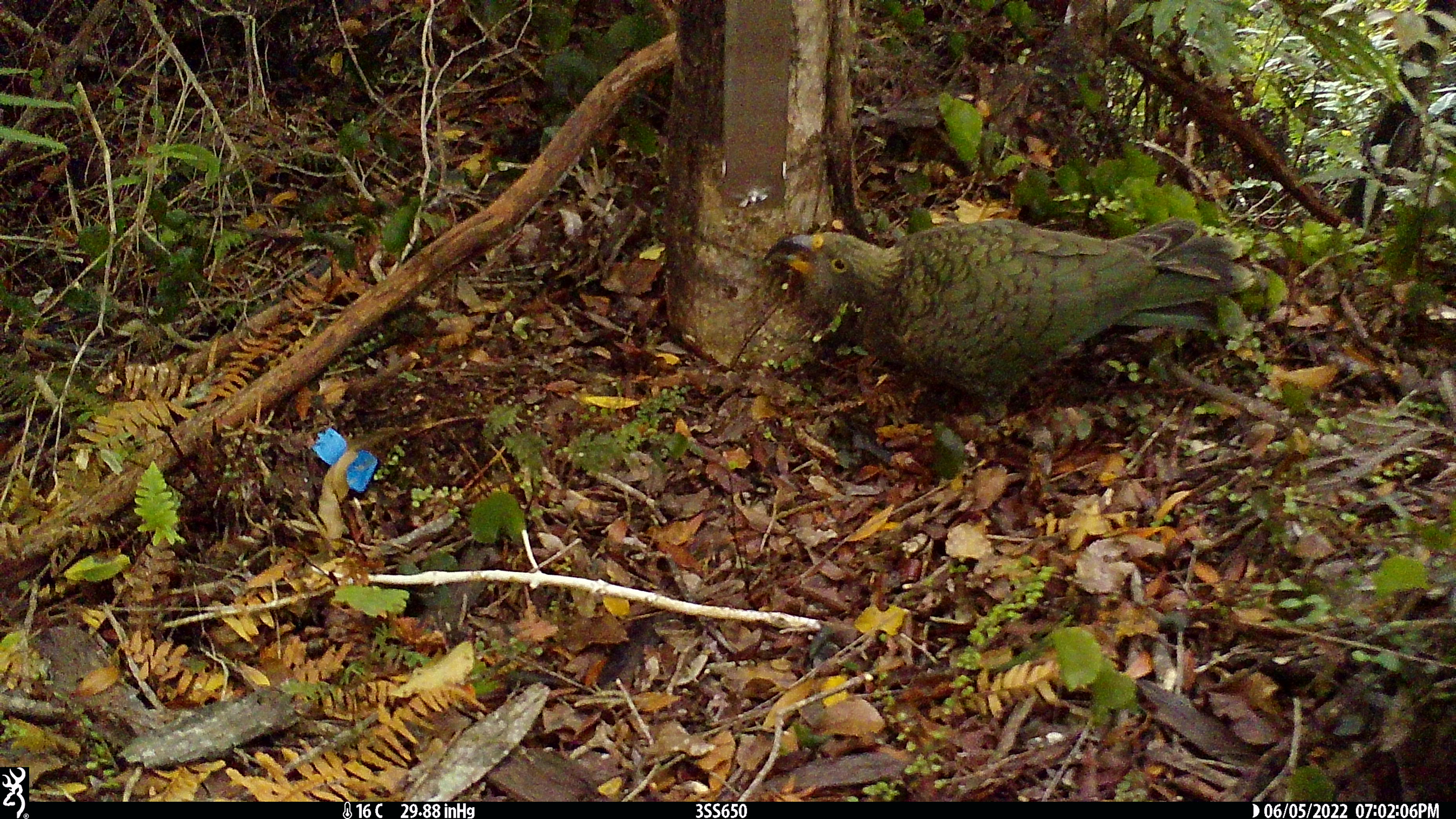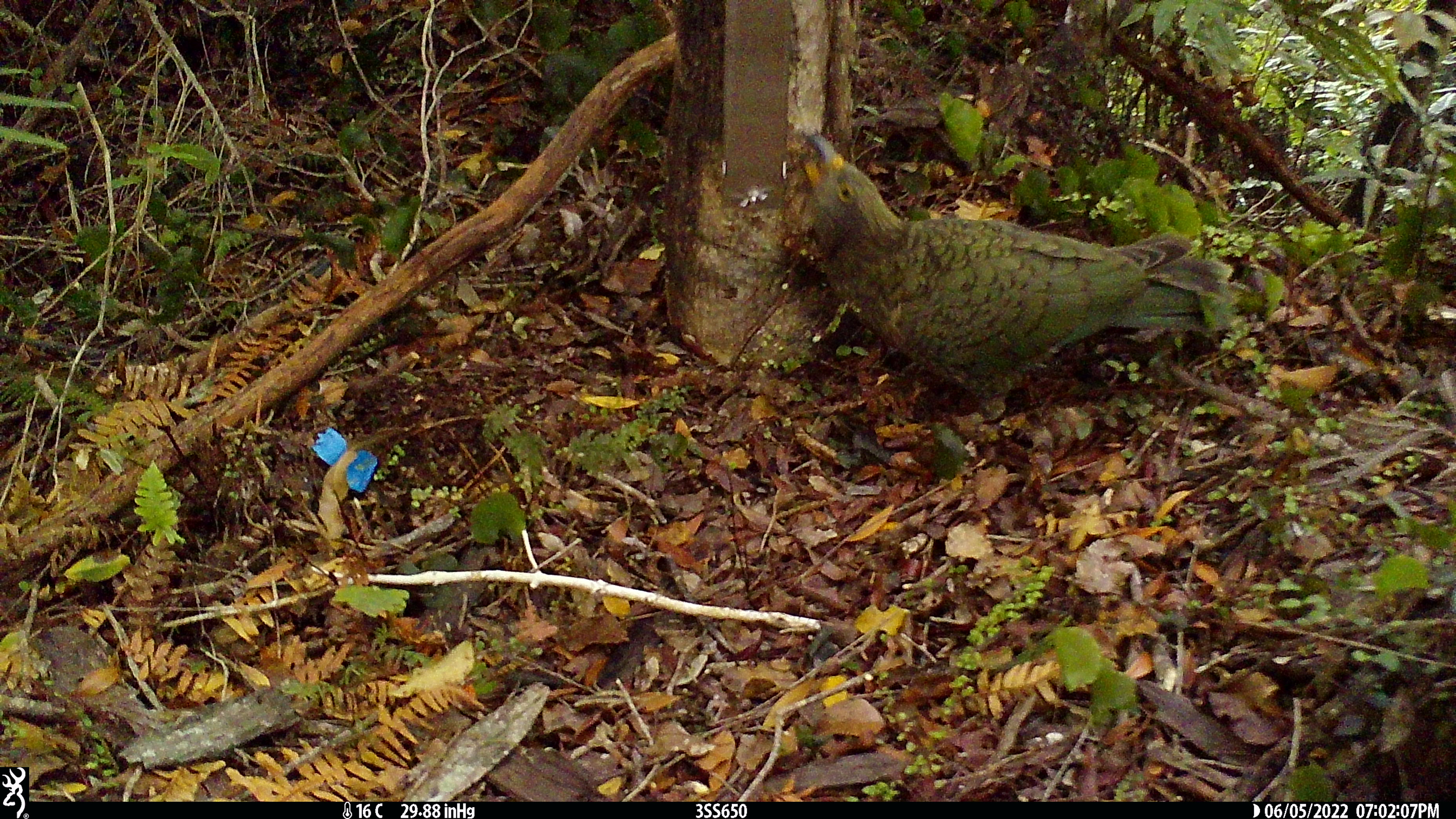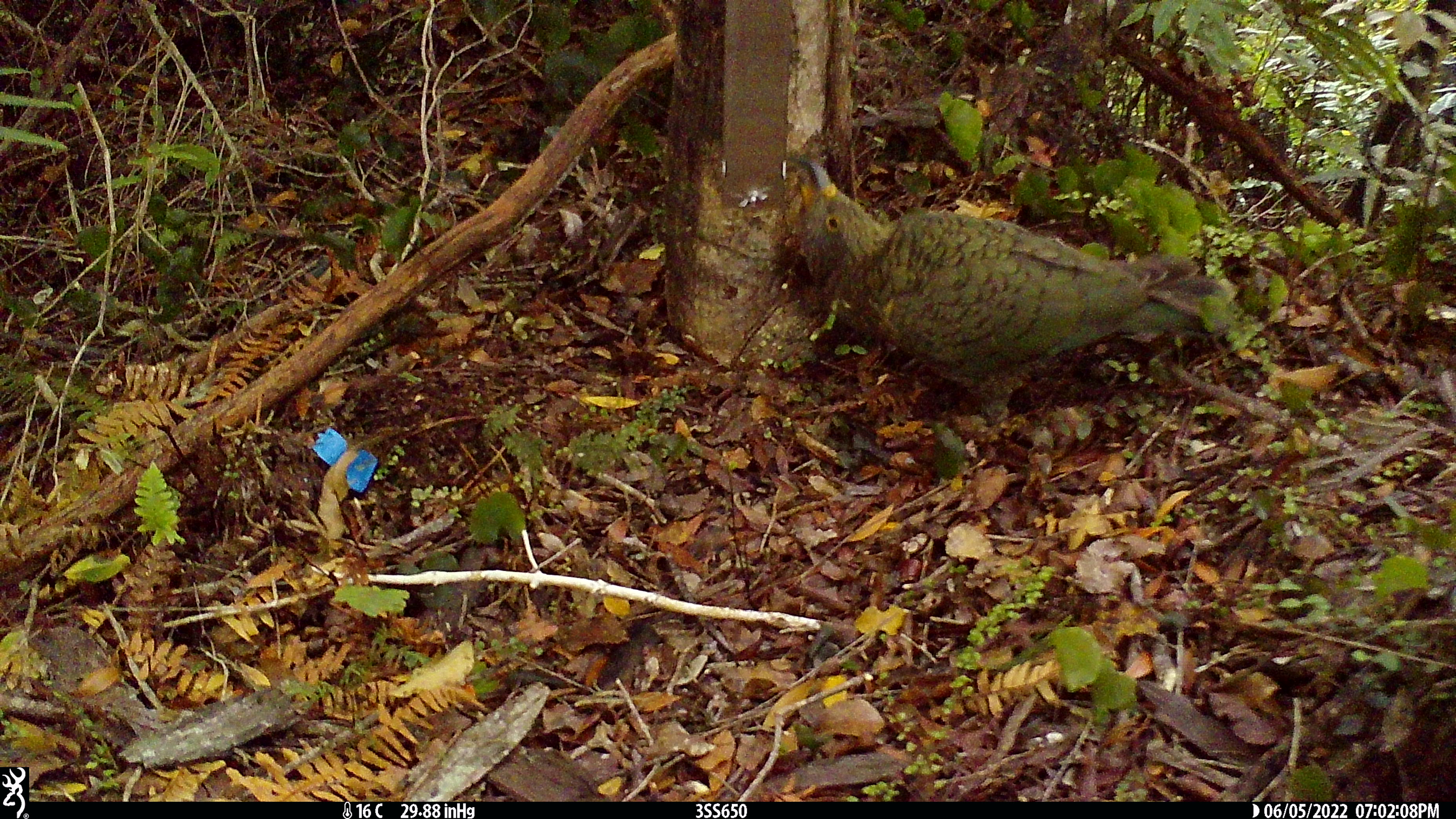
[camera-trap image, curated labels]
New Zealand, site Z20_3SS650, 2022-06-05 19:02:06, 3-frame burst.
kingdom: Animalia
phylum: Chordata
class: Aves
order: Psittaciformes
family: Strigopidae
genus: Nestor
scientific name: Nestor notabilis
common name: kea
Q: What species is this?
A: Kea (Nestor notabilis).